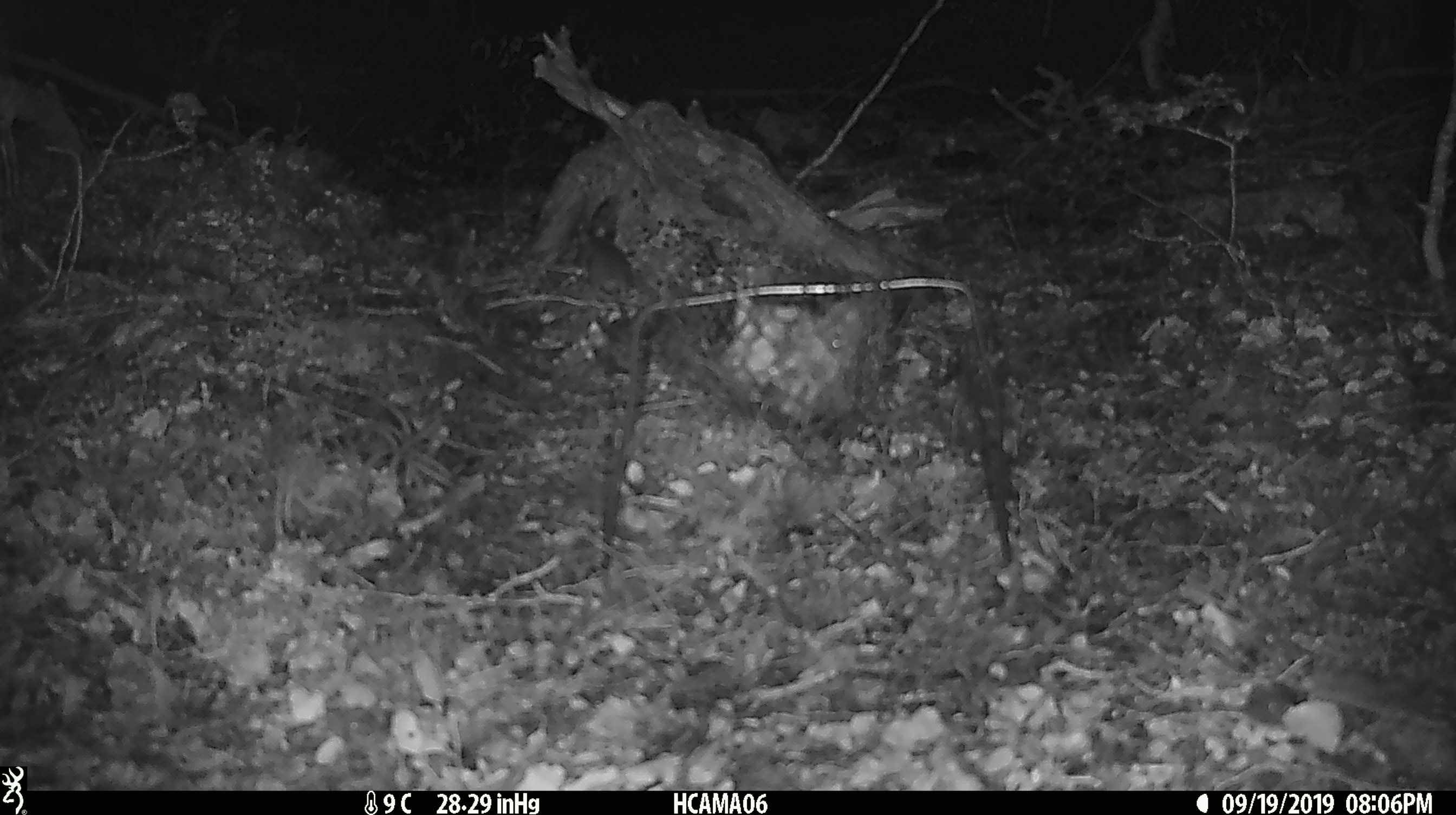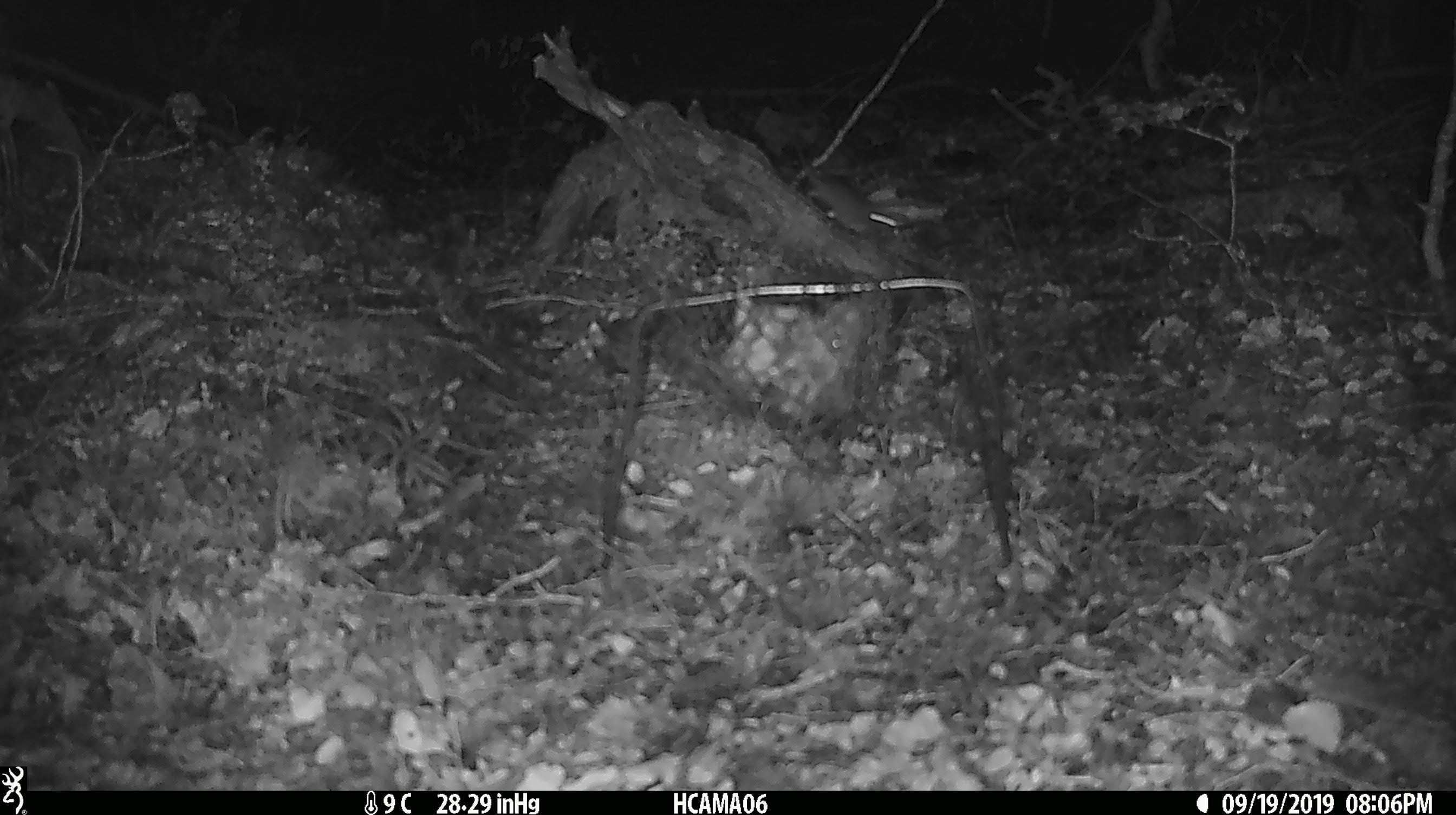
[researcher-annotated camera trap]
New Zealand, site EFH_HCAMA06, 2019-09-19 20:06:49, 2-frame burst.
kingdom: Animalia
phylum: Chordata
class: Mammalia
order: Rodentia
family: Muridae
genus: Mus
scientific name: Mus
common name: mouse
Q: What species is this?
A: Mouse (Mus).